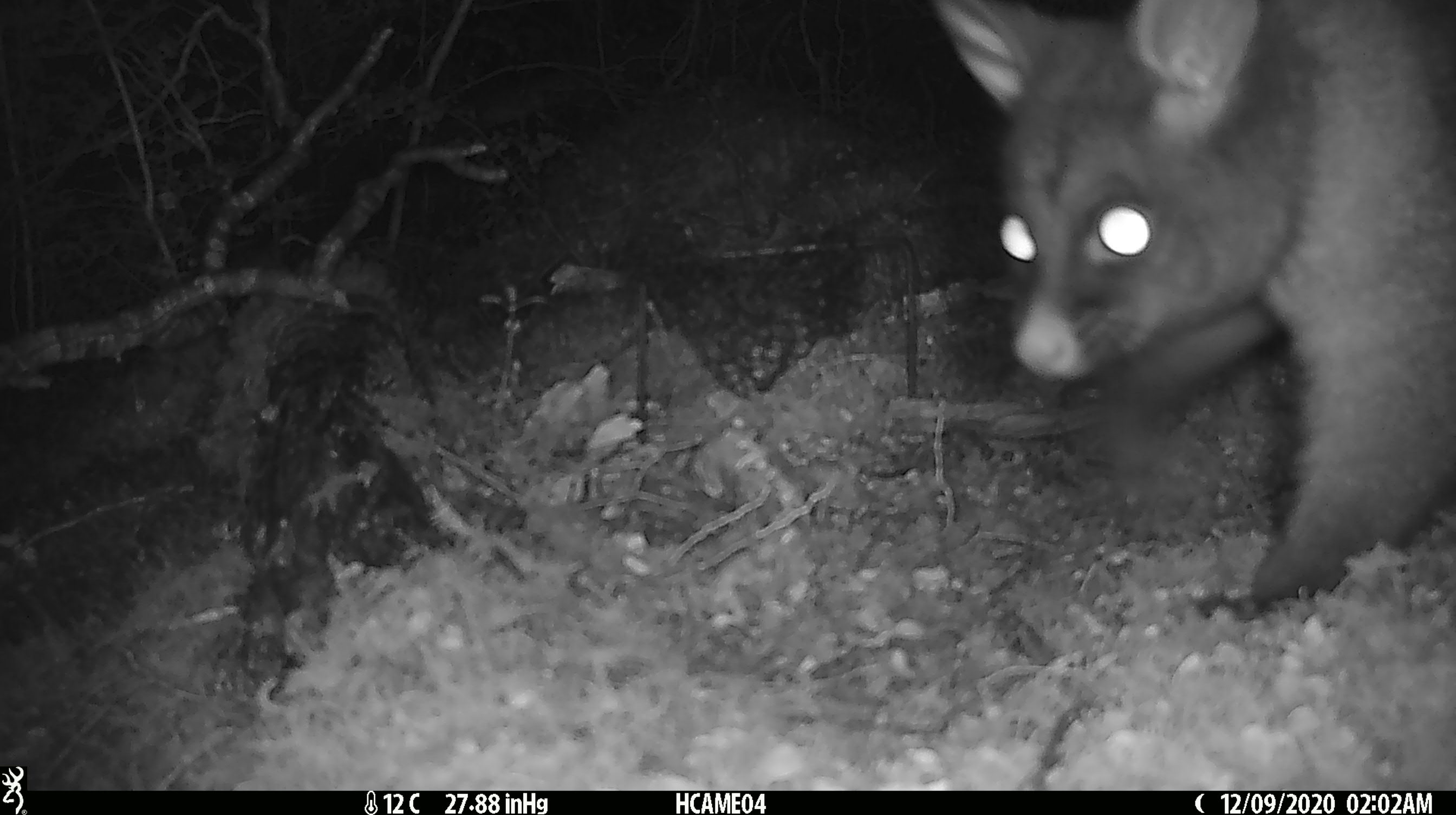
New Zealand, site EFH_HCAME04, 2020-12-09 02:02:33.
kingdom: Animalia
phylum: Chordata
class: Mammalia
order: Diprotodontia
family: Phalangeridae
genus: Trichosurus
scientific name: Trichosurus vulpecula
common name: common brushtail possum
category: possum